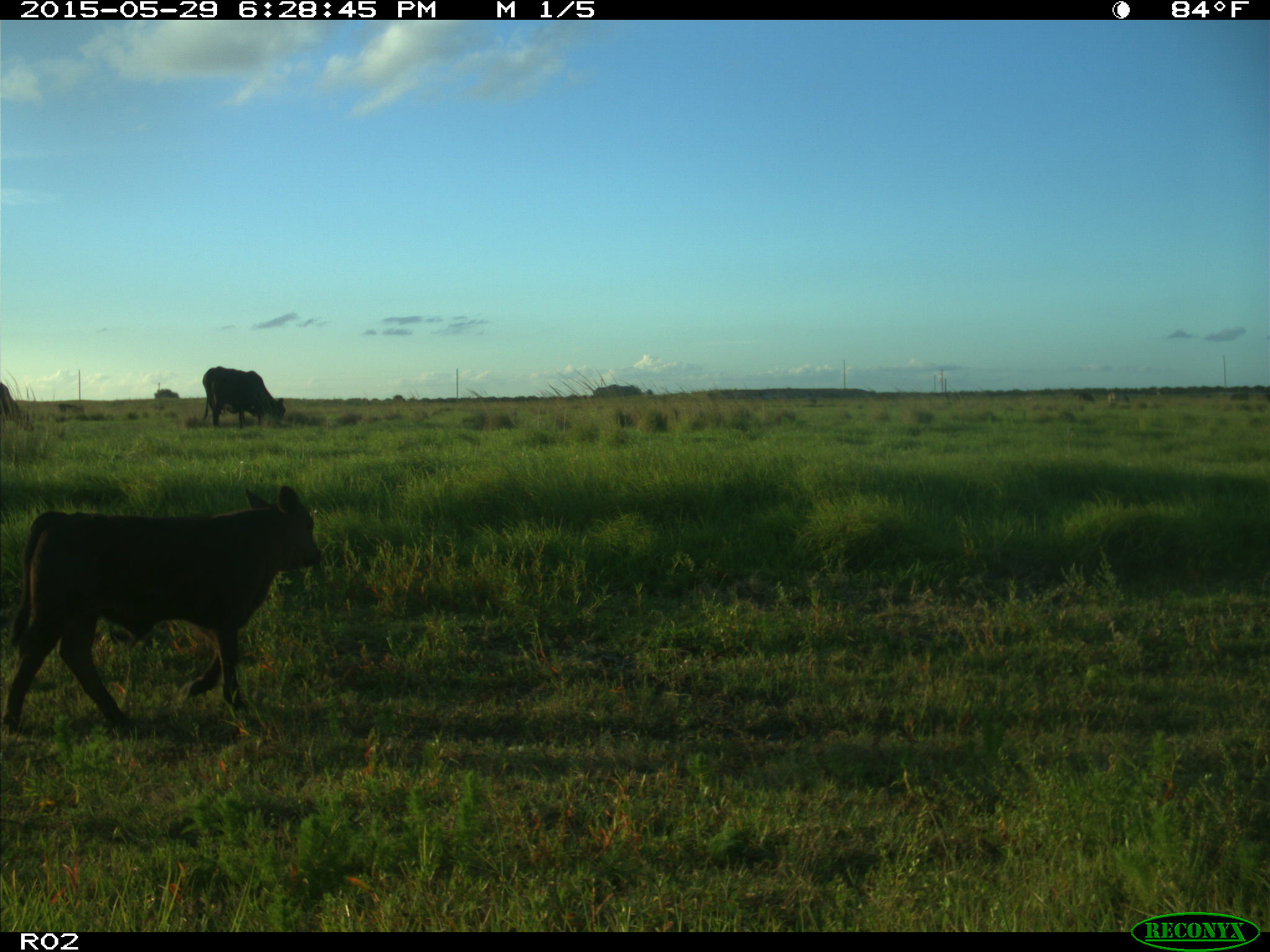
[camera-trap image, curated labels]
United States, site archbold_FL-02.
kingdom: Animalia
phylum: Chordata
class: Mammalia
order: Artiodactyla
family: Bovidae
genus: Bos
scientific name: Bos taurus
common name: domestic cow